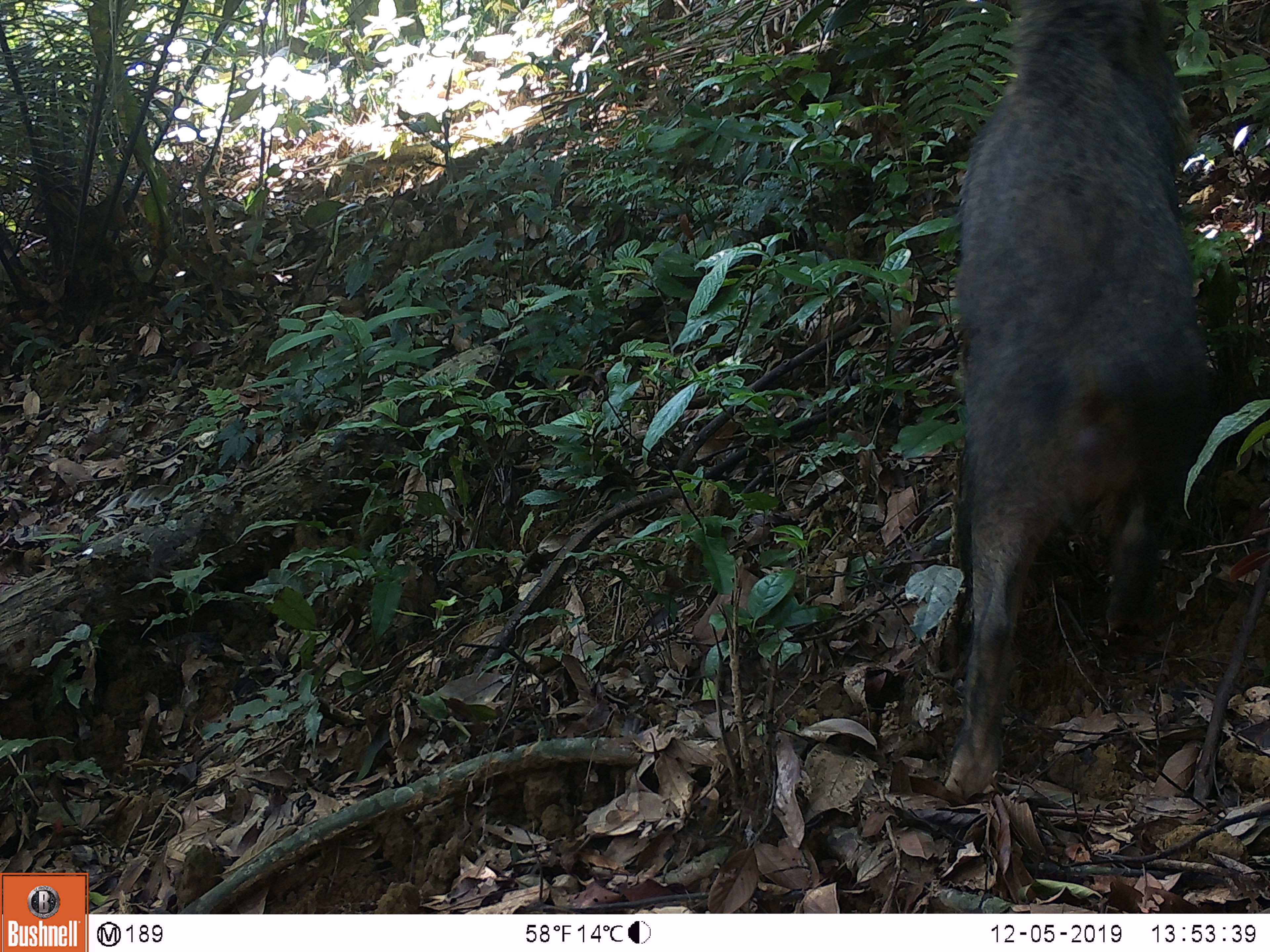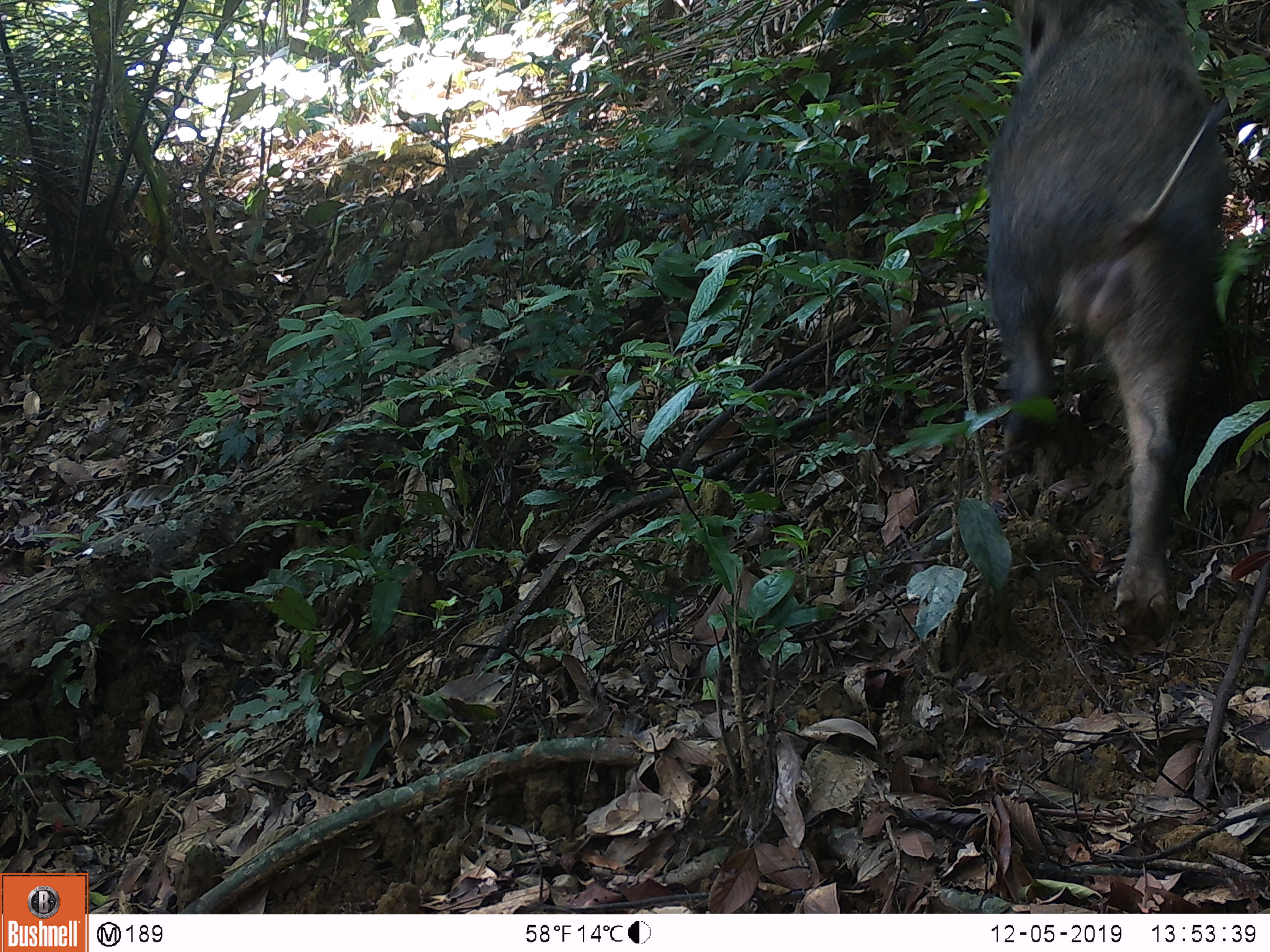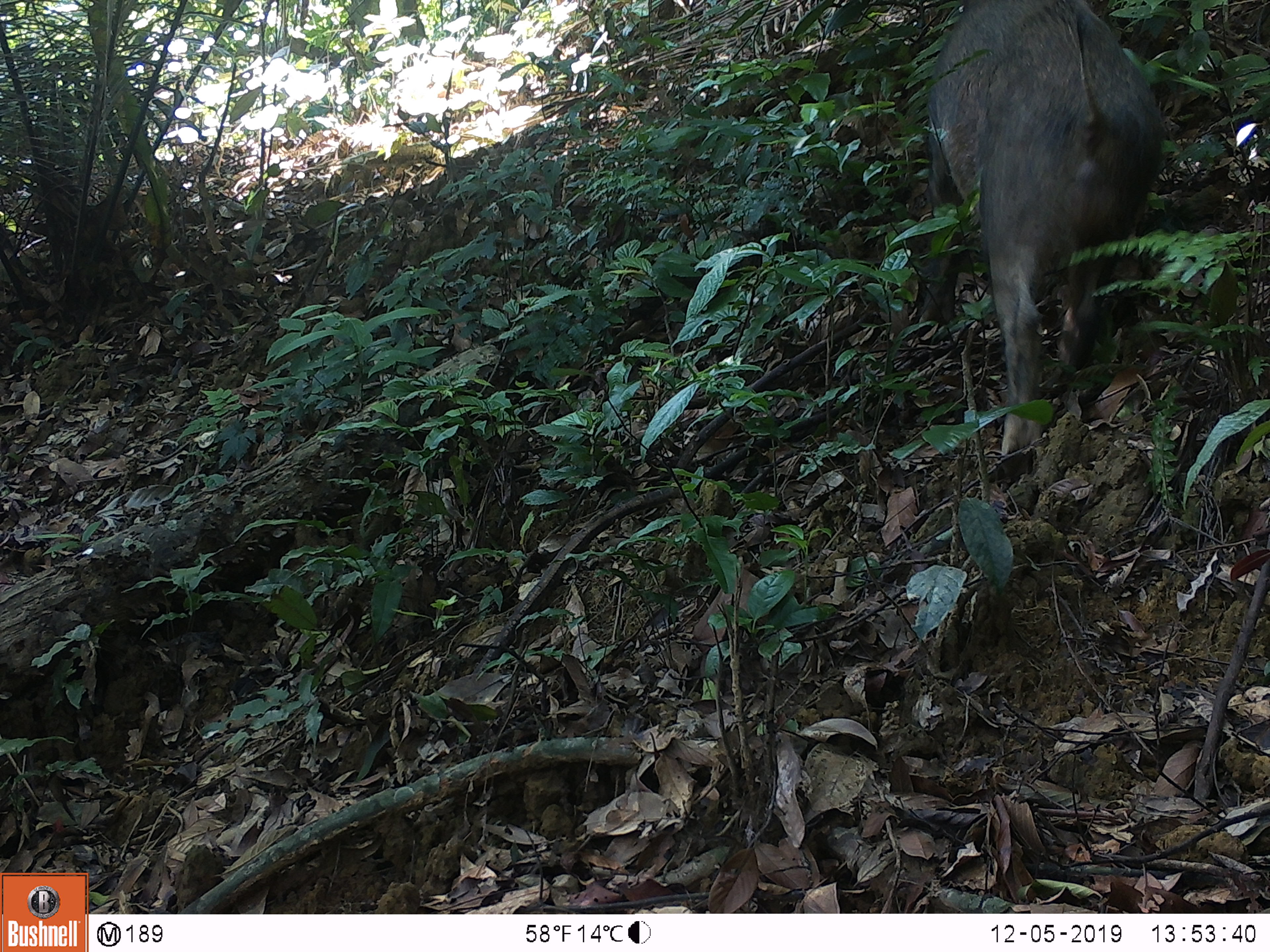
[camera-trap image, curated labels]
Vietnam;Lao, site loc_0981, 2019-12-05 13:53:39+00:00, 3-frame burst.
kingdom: Animalia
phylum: Chordata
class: Mammalia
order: Artiodactyla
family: Suidae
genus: Sus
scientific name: Sus scrofa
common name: eurasian wild pig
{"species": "eurasian wild pig (Sus scrofa)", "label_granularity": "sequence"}